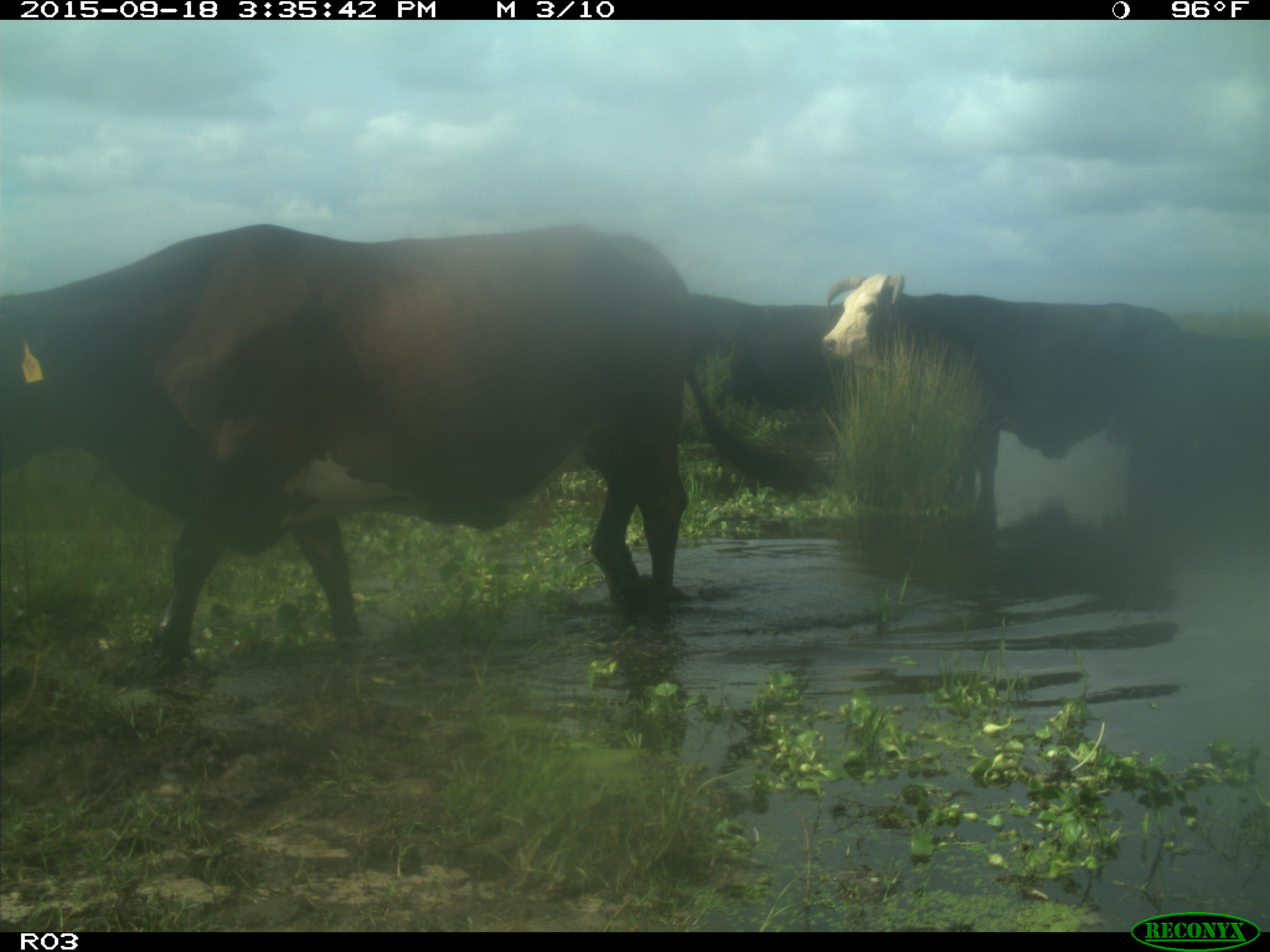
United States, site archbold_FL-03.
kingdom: Animalia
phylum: Chordata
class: Mammalia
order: Artiodactyla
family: Bovidae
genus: Bos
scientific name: Bos taurus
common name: domestic cow